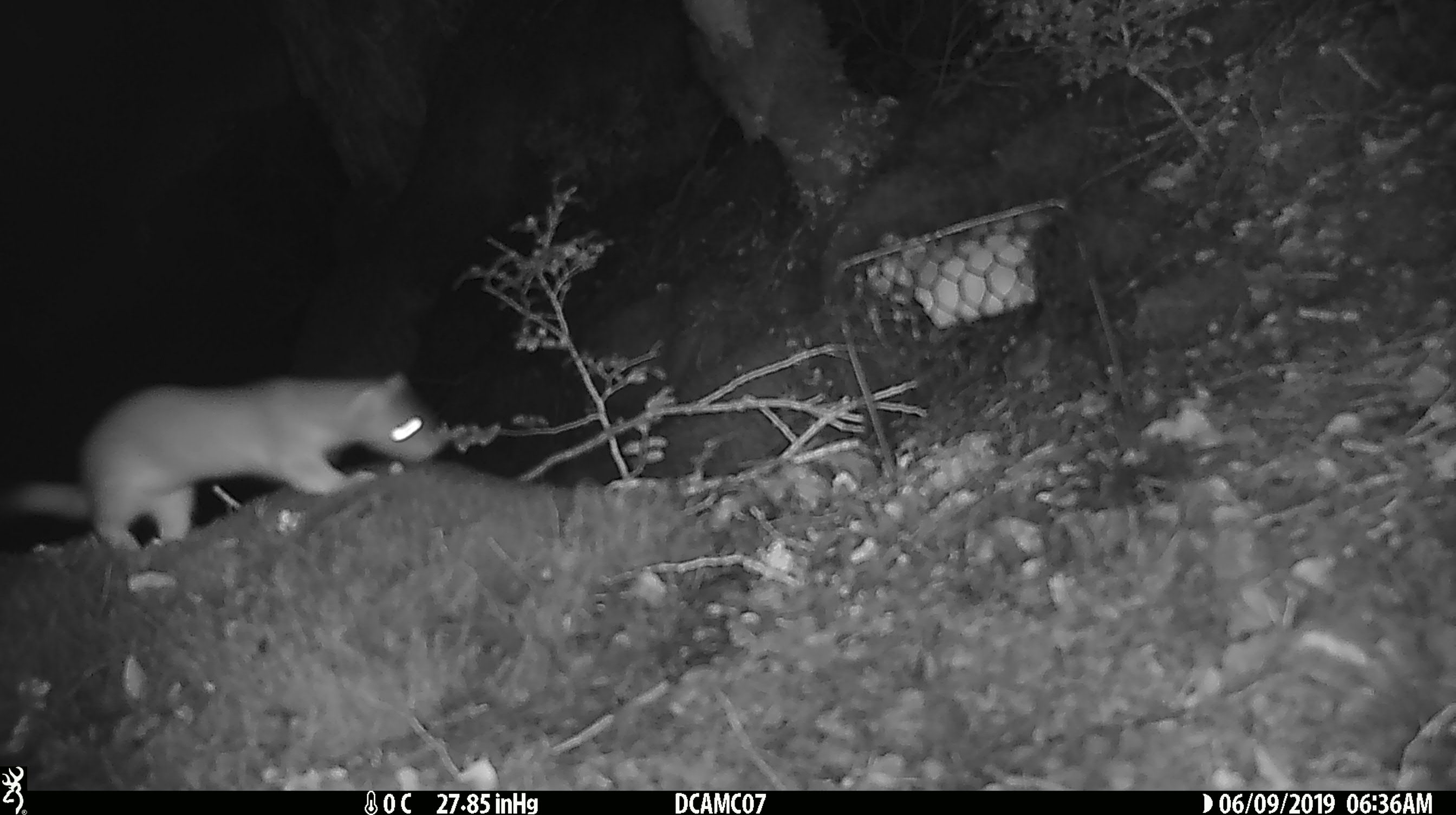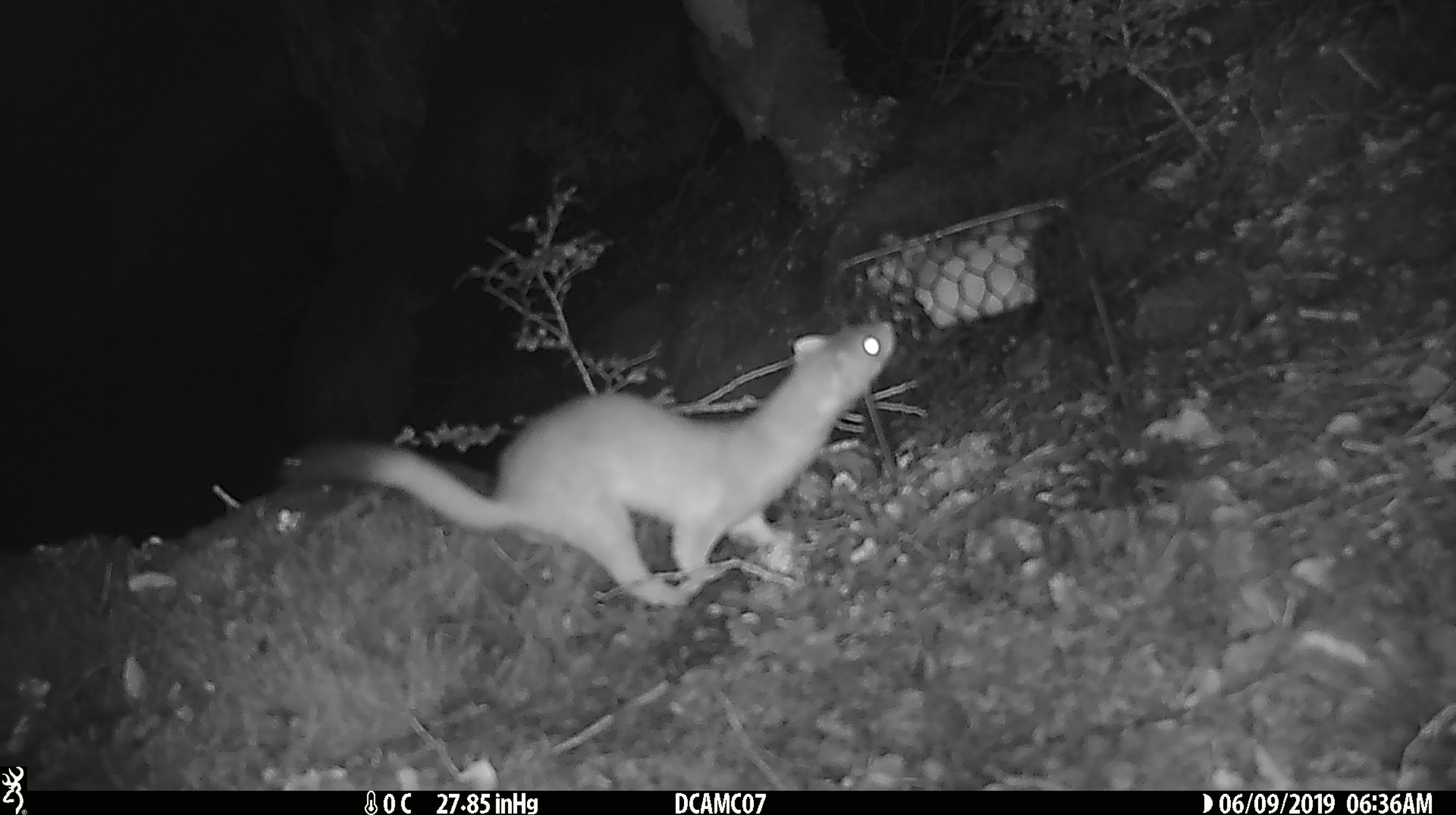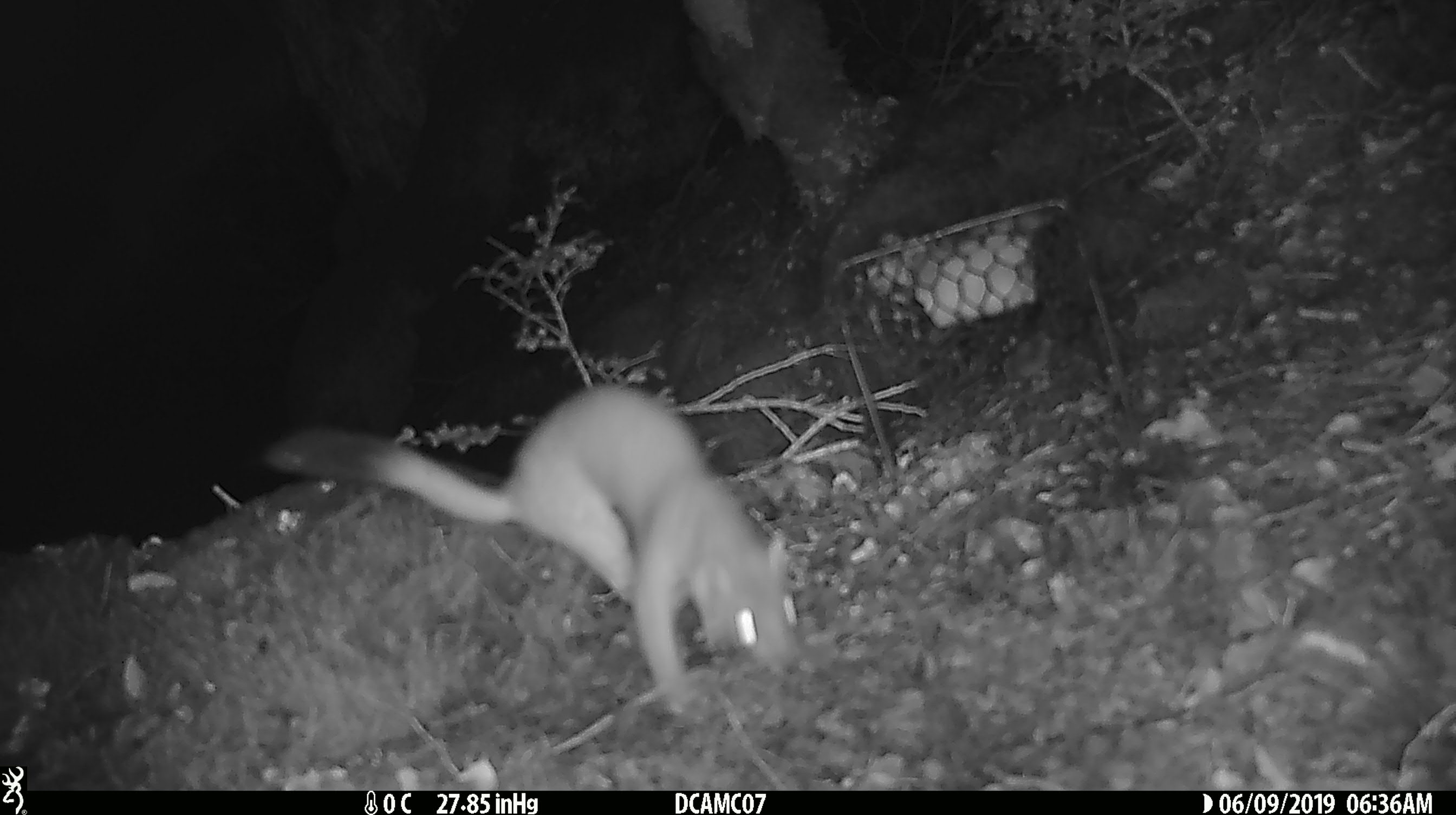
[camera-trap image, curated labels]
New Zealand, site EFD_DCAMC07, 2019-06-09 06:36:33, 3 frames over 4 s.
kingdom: Animalia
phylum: Chordata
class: Mammalia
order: Carnivora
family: Mustelidae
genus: Mustela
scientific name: Mustela erminea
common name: stoat